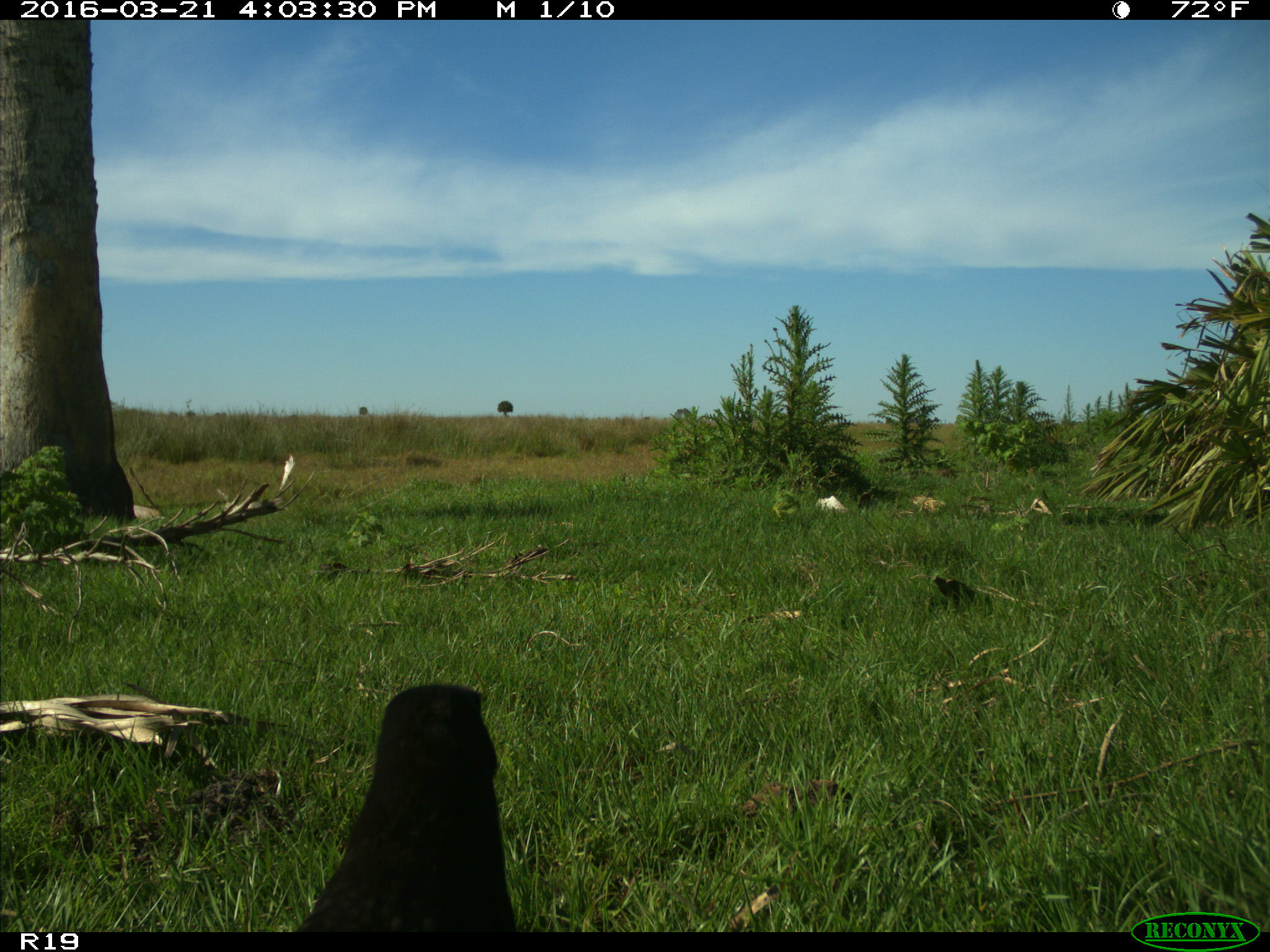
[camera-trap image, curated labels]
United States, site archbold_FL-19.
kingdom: Animalia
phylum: Chordata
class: Aves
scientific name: Aves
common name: birds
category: unidentified bird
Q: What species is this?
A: Unidentified bird (birds) (Aves).